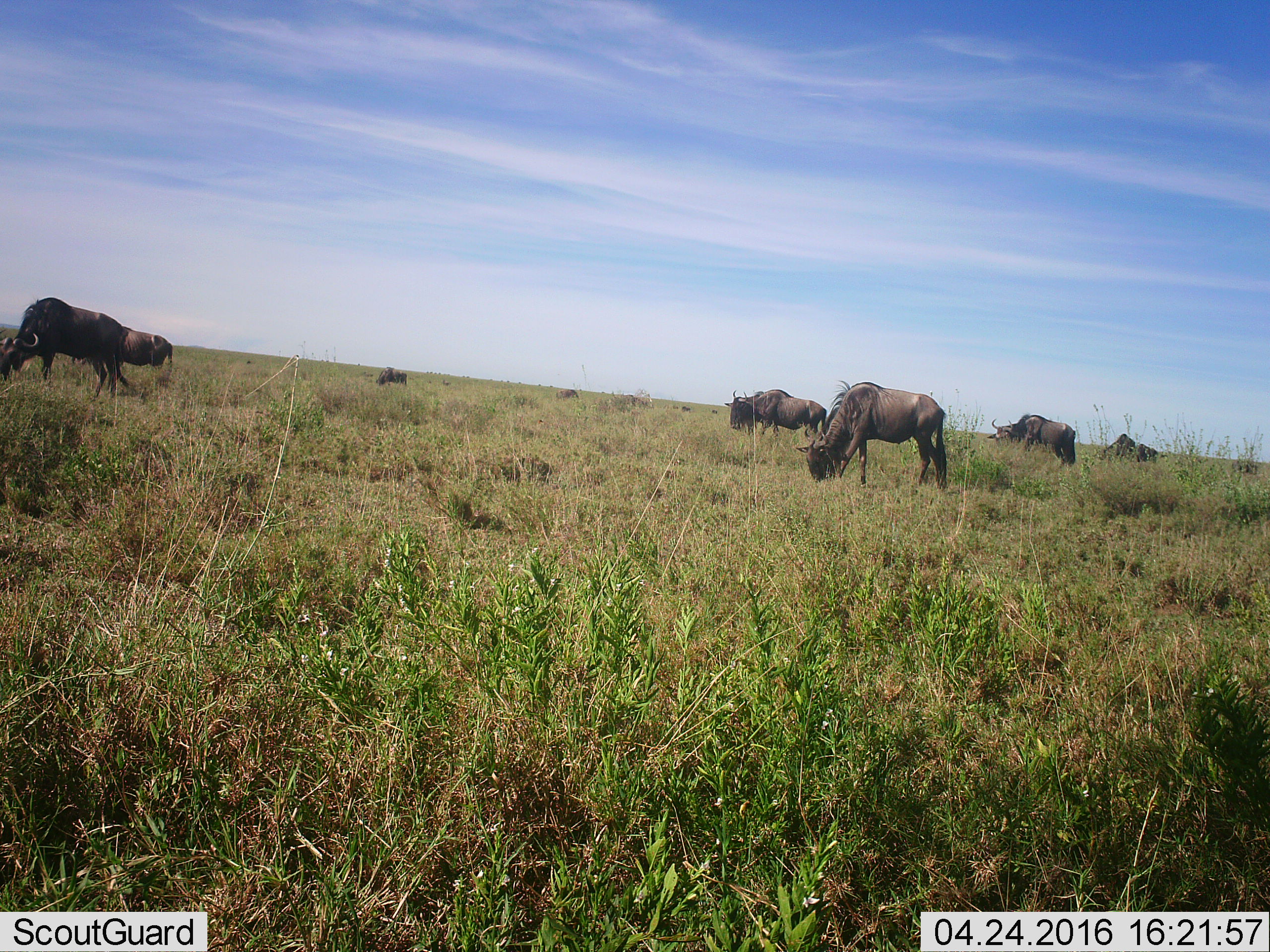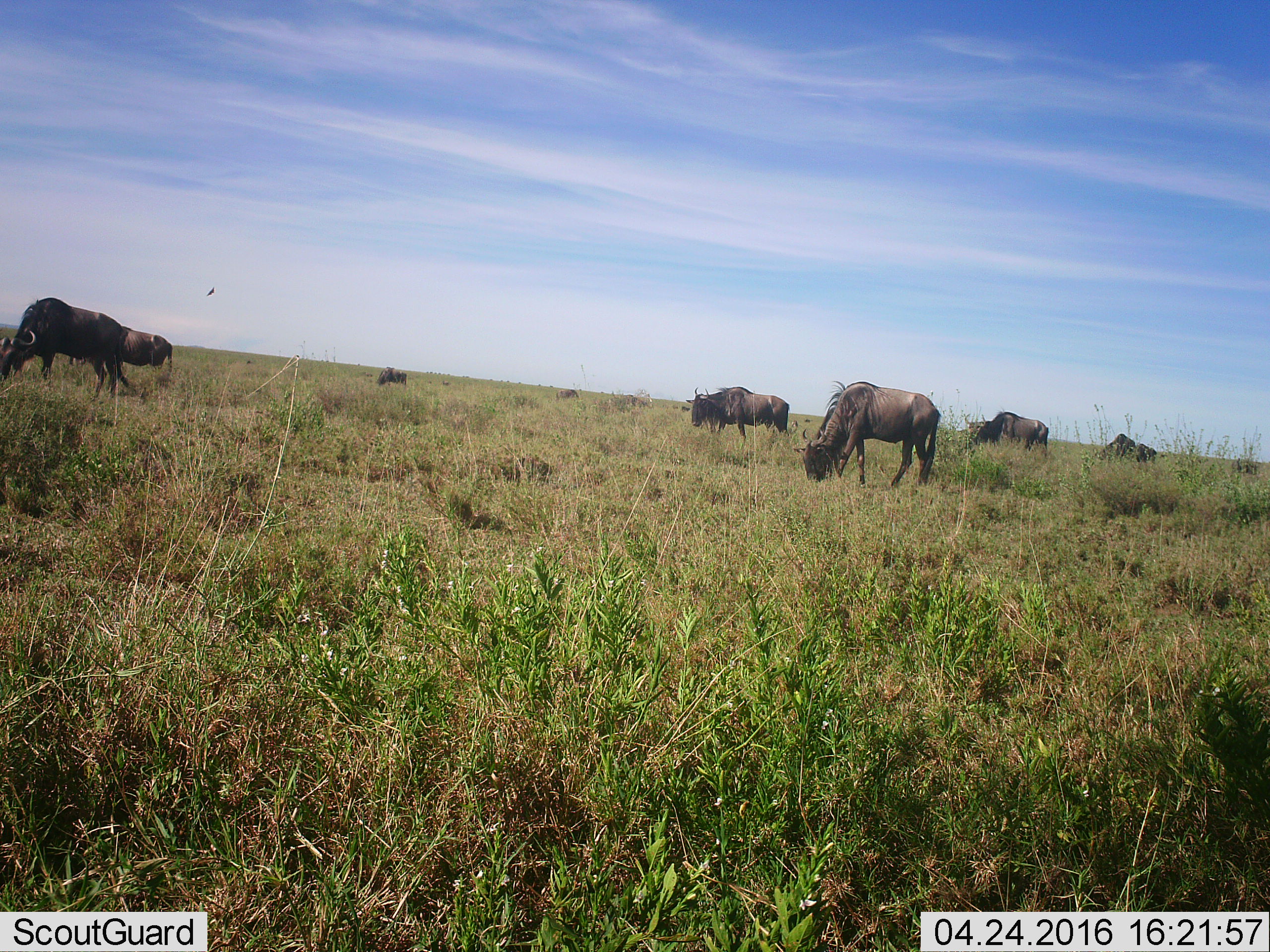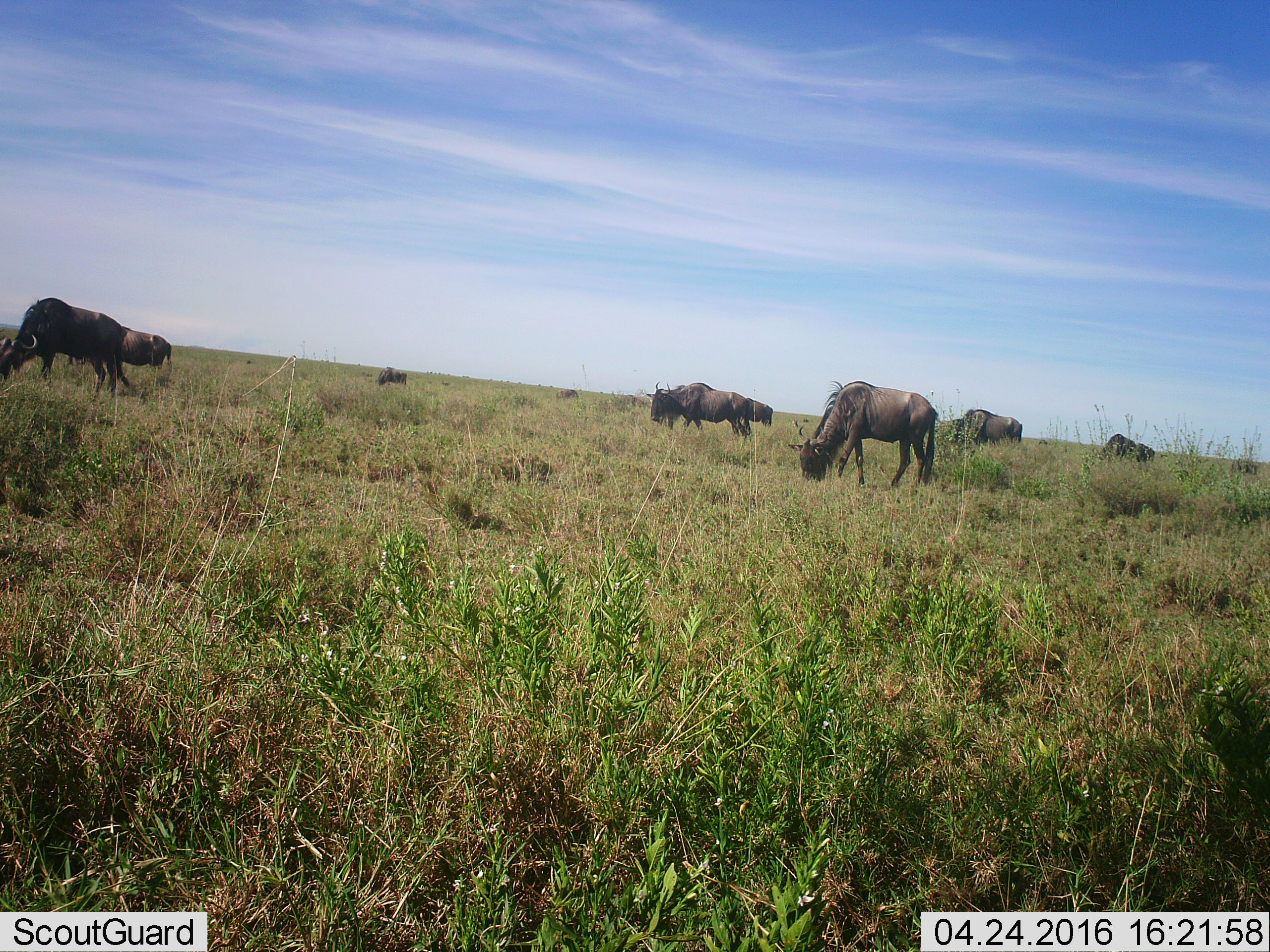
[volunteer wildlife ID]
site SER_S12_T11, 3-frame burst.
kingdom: Animalia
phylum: Chordata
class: Mammalia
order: Artiodactyla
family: Bovidae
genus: Connochaetes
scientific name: Connochaetes taurinus taurinus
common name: blue wildebeest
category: wildebeestblue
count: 10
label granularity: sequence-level